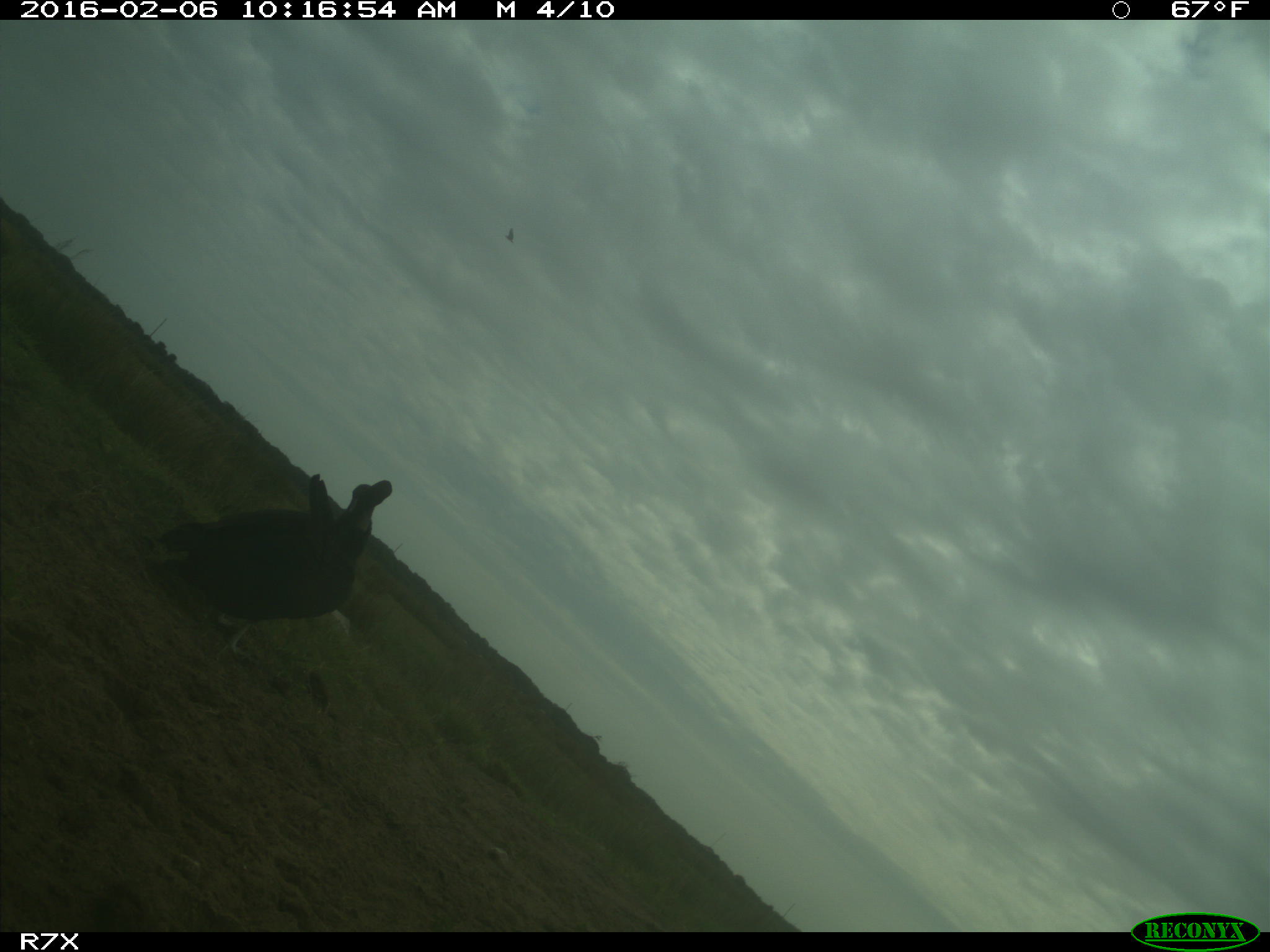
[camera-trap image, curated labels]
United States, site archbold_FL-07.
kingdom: Animalia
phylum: Chordata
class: Aves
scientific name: Aves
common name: birds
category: unidentified bird